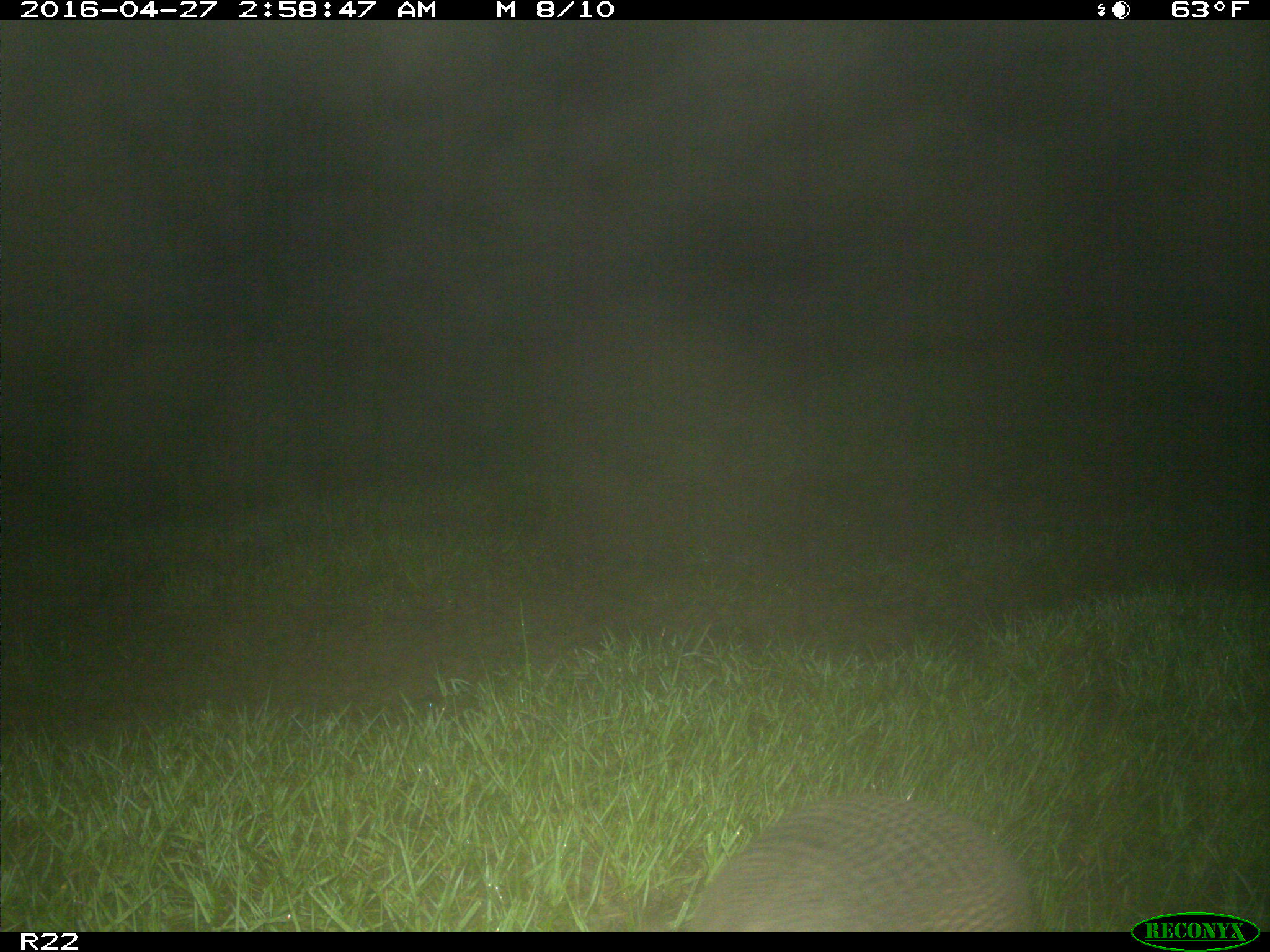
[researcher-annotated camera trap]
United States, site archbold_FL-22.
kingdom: Animalia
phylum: Chordata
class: Mammalia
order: Cingulata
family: Dasypodidae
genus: Dasypus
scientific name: Dasypus novemcinctus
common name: nine-banded armadillo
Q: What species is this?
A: Dasypus novemcinctus (nine-banded armadillo).